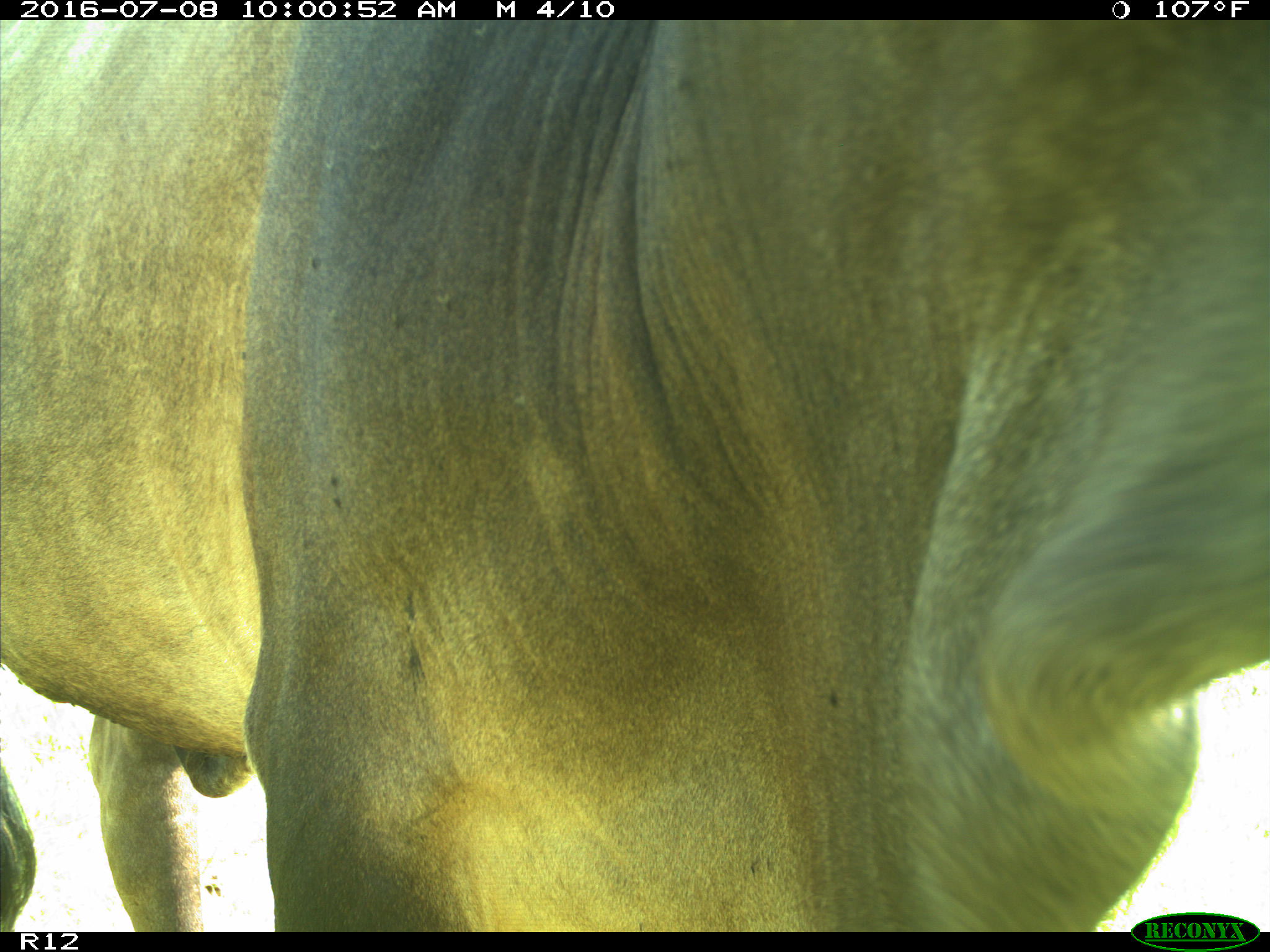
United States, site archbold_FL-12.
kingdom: Animalia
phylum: Chordata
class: Mammalia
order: Artiodactyla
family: Bovidae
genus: Bos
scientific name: Bos taurus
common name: domestic cow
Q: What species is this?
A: Bos taurus (domestic cow).